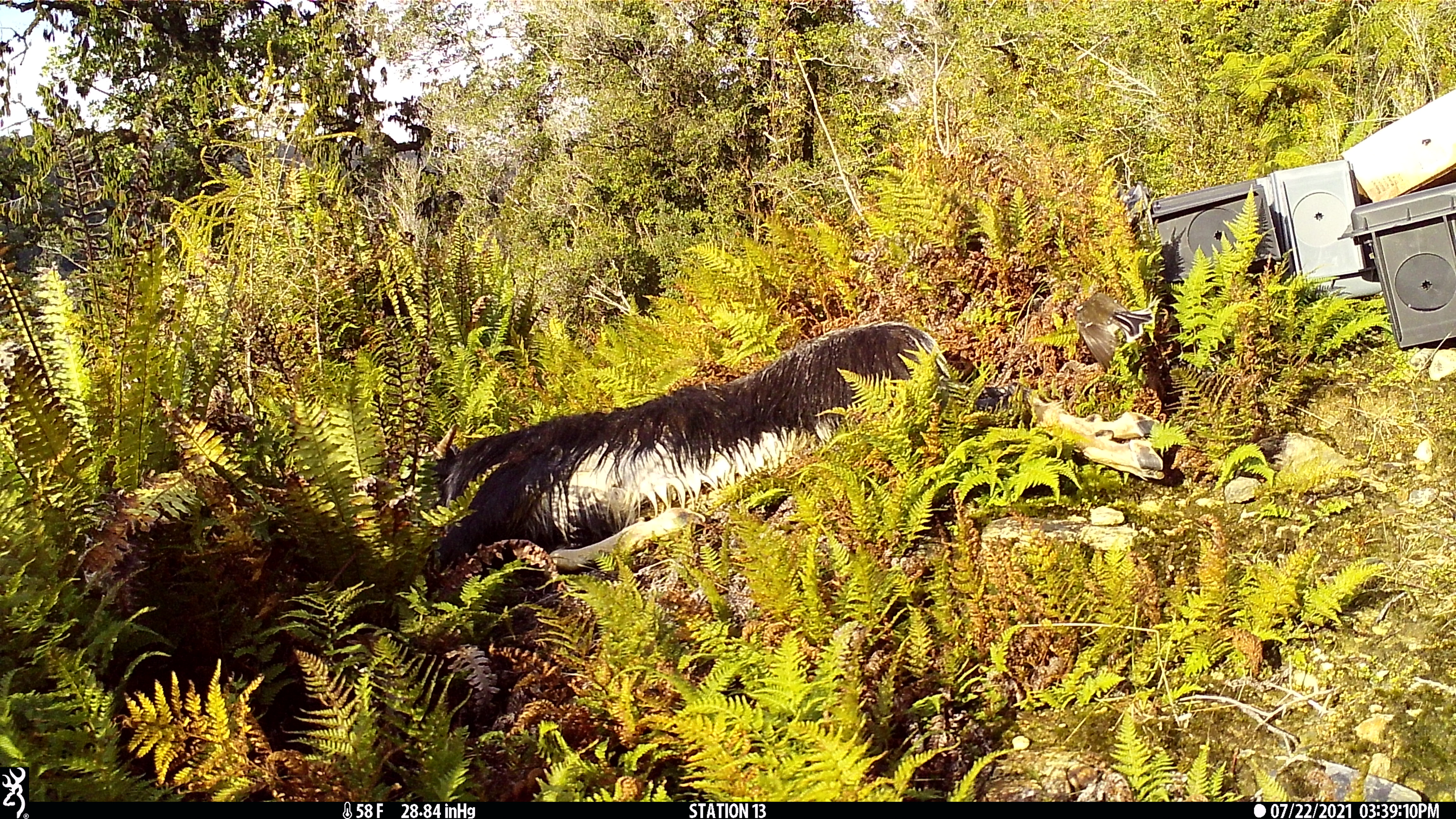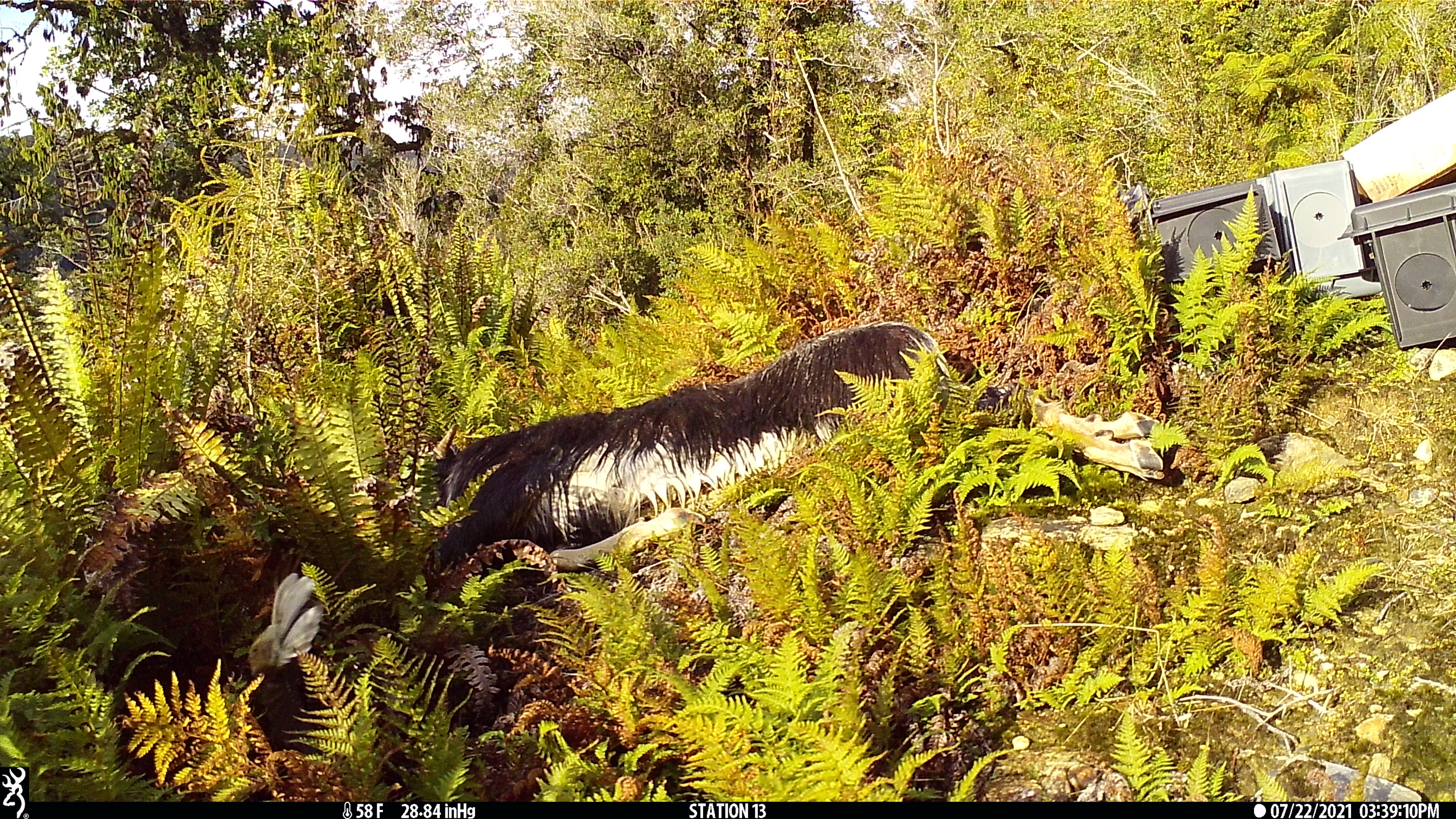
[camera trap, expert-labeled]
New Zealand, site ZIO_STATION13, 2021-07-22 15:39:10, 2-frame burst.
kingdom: Animalia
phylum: Chordata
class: Aves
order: Passeriformes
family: Rhipiduridae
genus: Rhipidura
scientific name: Rhipidura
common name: fantails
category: fantail